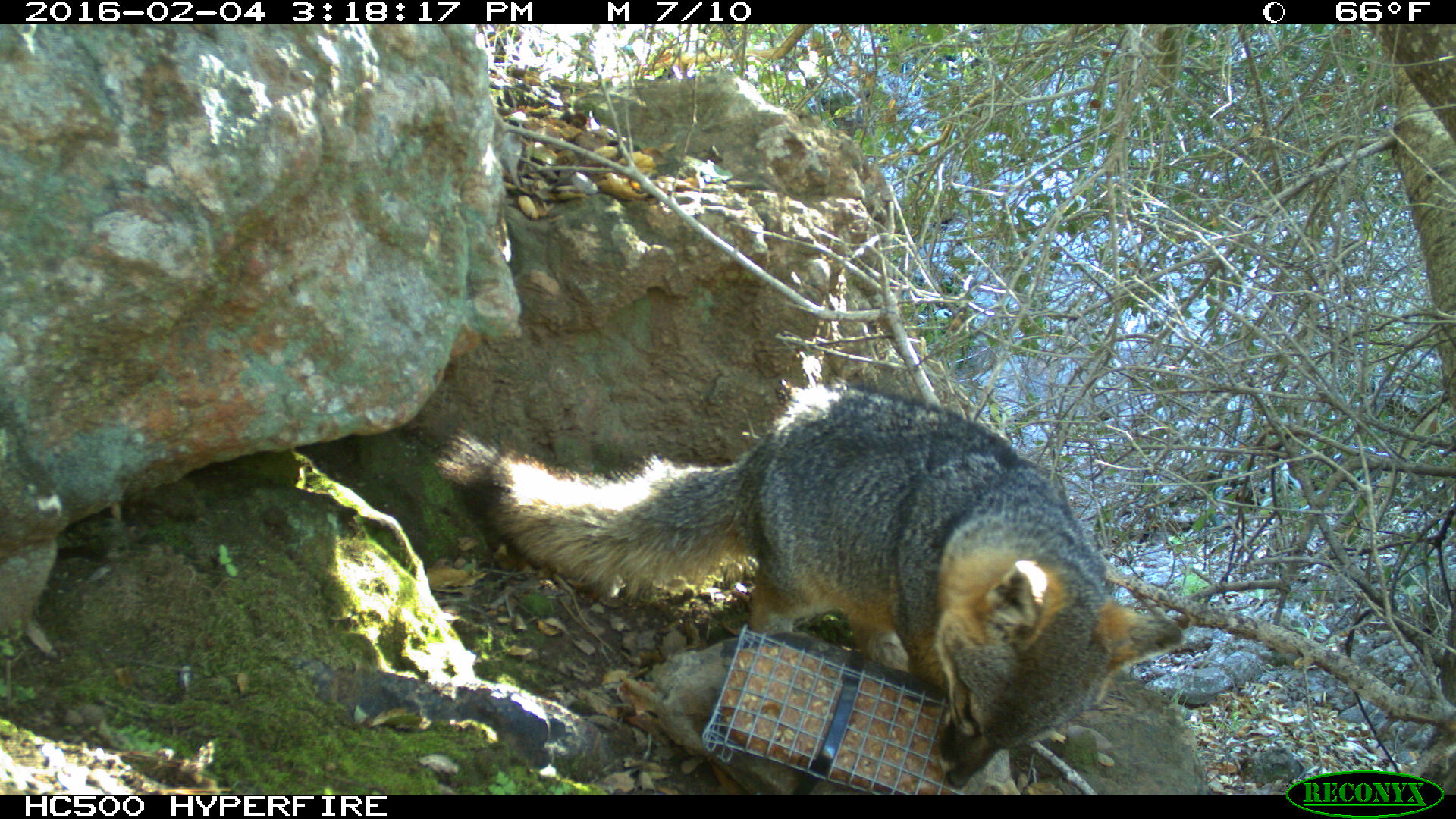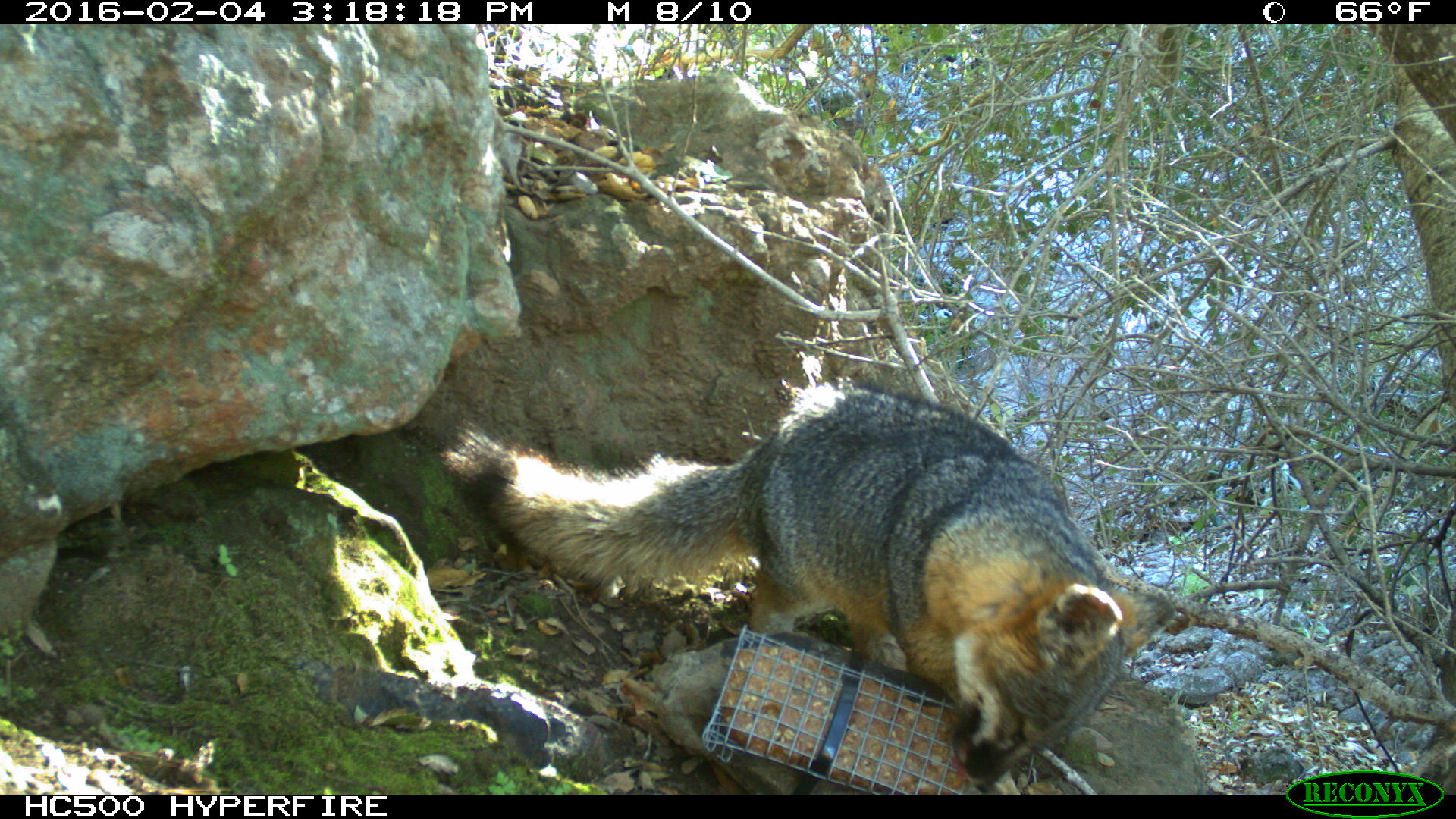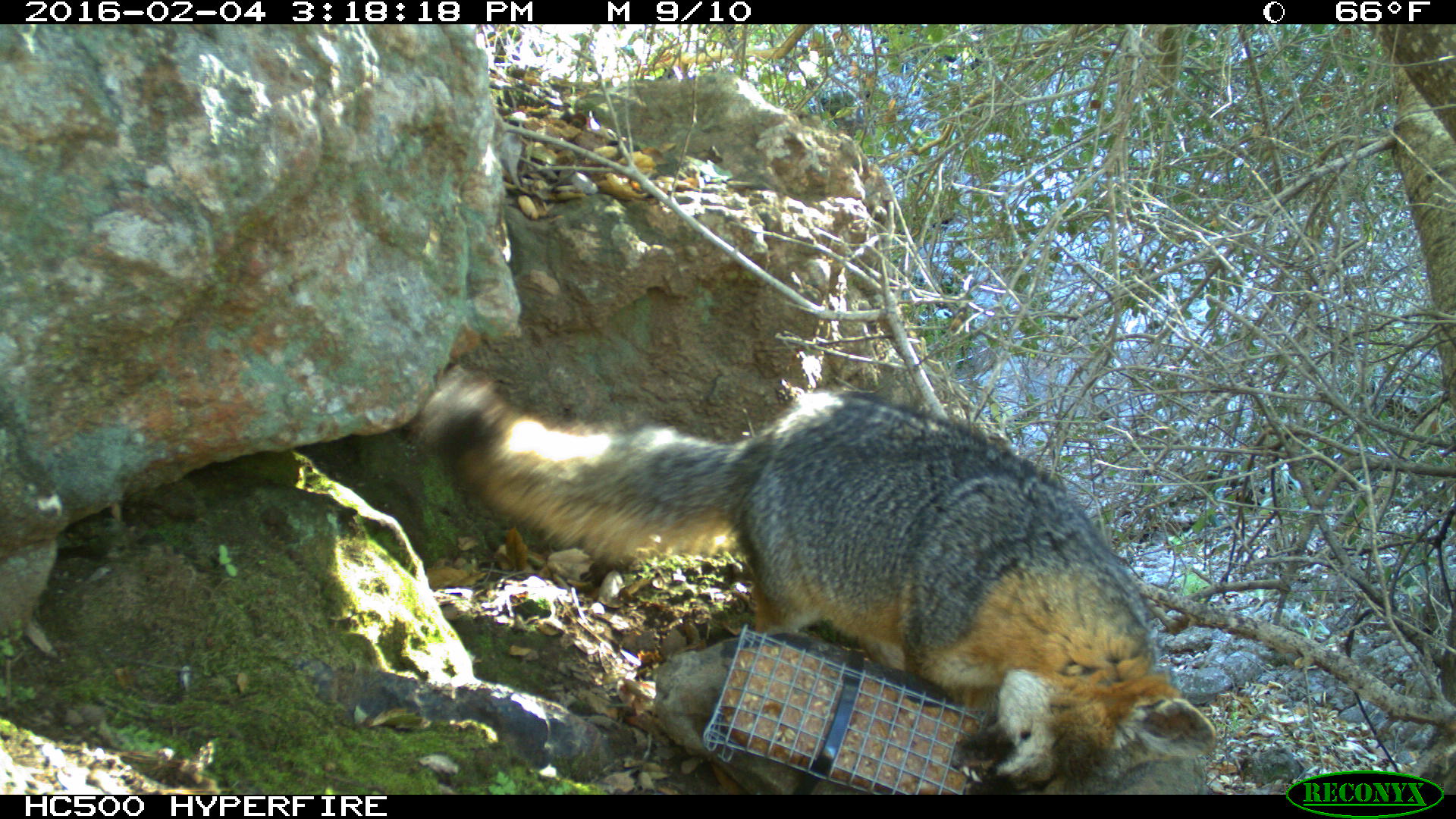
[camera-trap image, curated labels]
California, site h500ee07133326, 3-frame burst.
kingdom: Animalia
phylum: Chordata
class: Mammalia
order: Carnivora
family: Canidae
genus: Urocyon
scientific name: Urocyon littoralis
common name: island fox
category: fox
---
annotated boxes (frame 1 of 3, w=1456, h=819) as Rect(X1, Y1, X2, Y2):
fox: Rect(435, 383, 1185, 789)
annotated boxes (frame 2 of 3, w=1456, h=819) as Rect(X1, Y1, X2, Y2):
fox: Rect(438, 378, 1173, 795)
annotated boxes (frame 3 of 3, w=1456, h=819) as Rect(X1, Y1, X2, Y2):
fox: Rect(420, 368, 1216, 789)